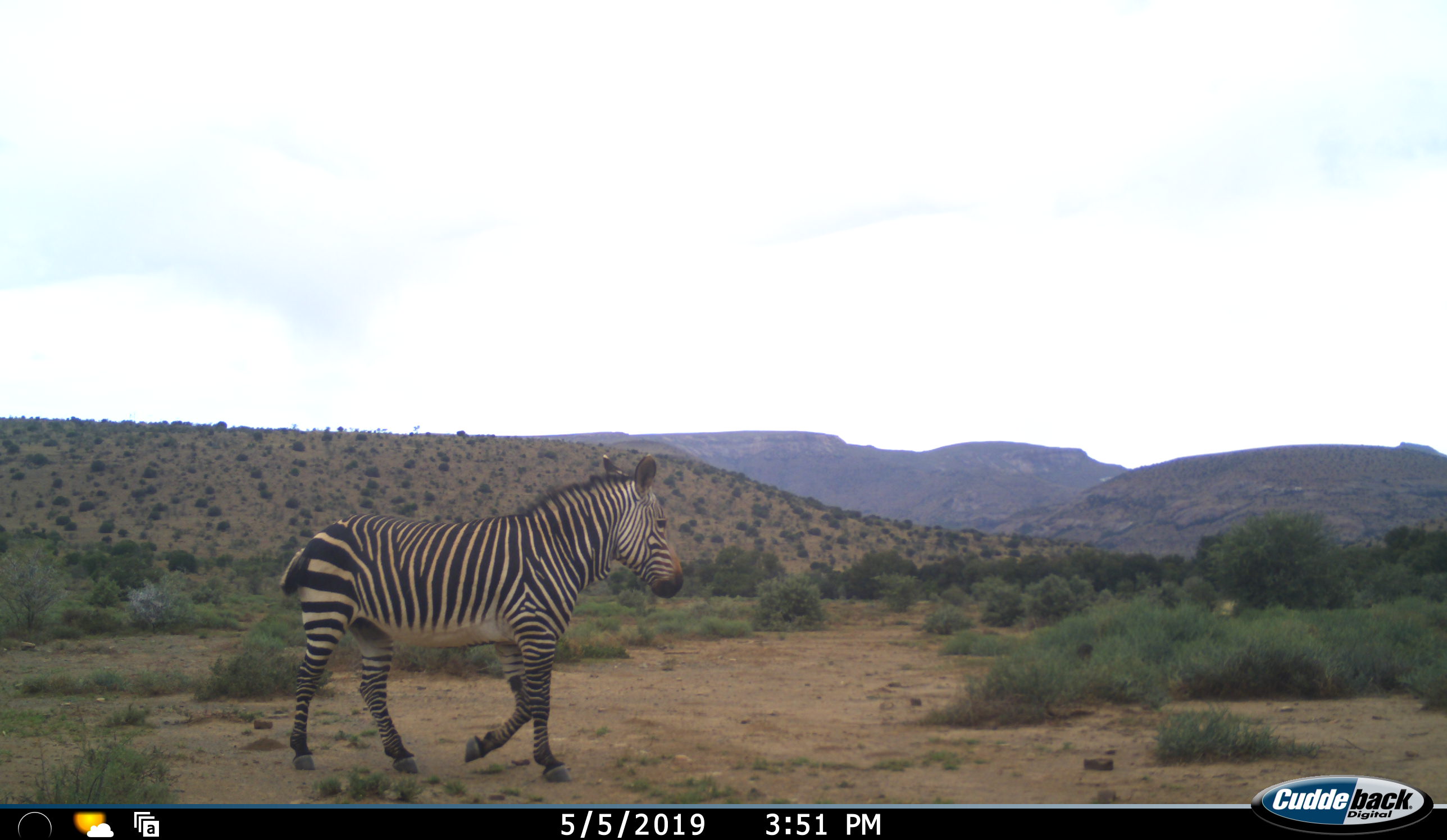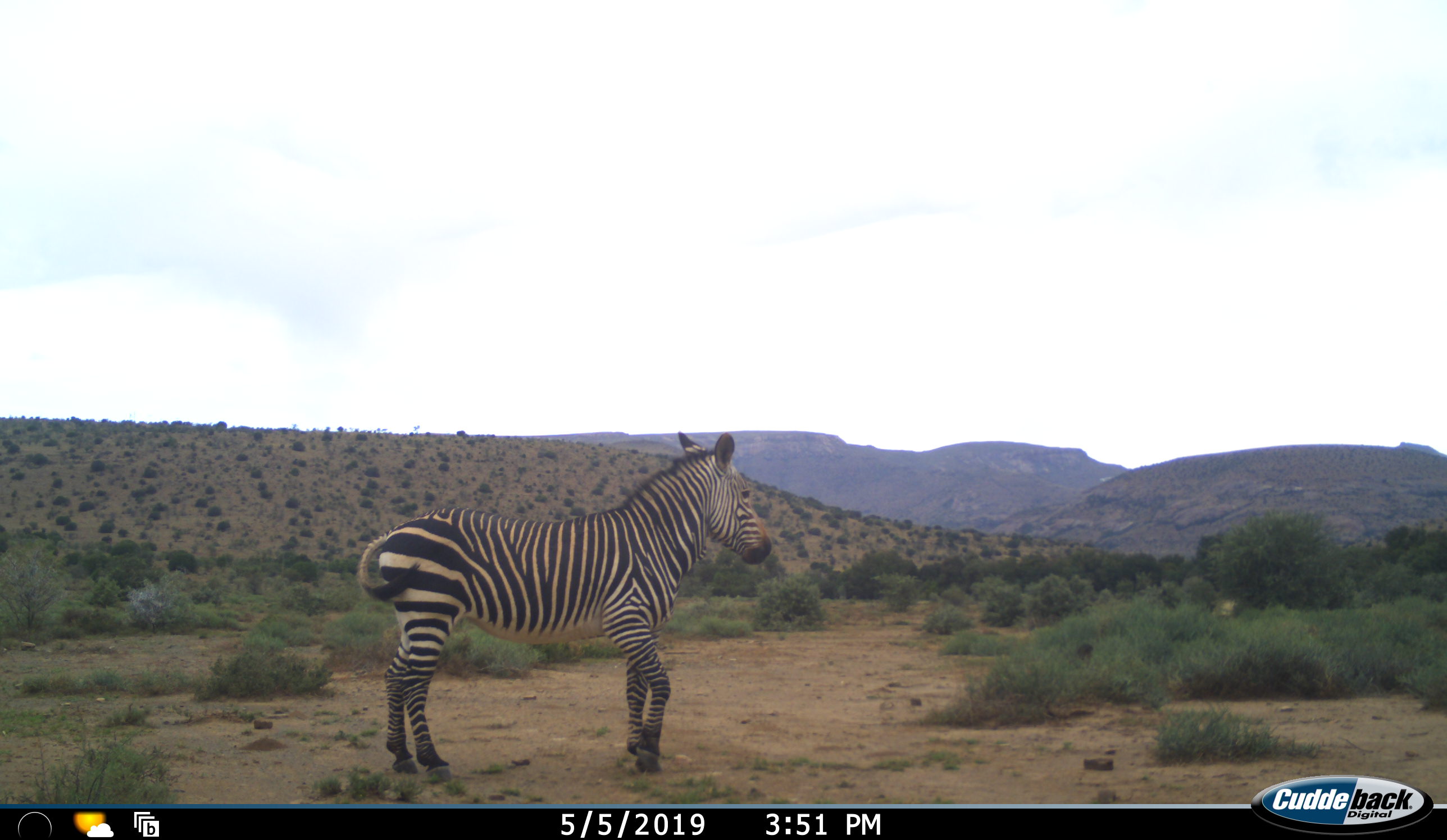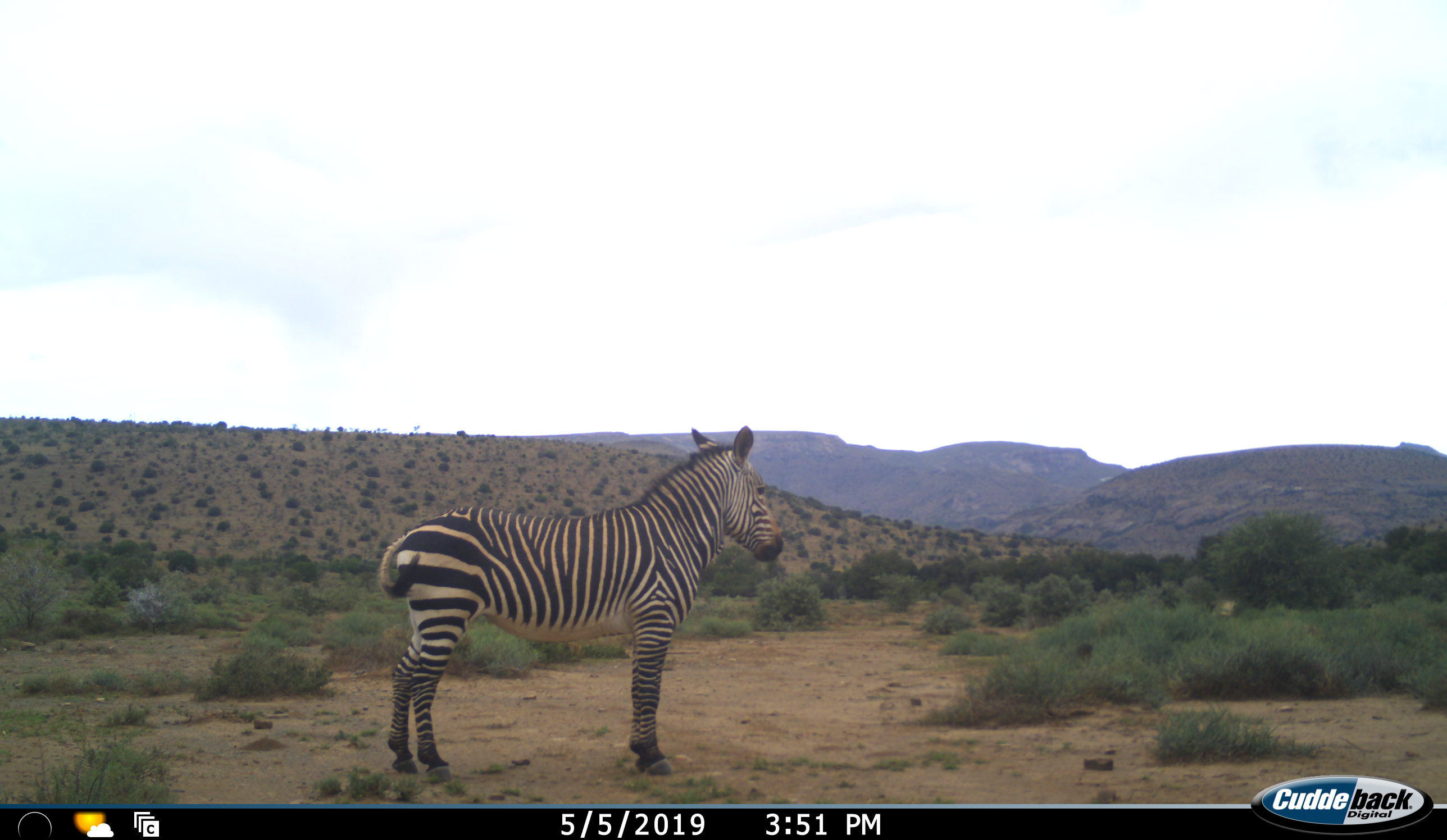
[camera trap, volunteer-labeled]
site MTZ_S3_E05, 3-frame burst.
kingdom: Animalia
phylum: Chordata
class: Mammalia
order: Perissodactyla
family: Equidae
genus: Equus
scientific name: Equus zebra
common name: mountain zebra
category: zebramountain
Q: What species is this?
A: Zebramountain (mountain zebra) (Equus zebra).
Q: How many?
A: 1.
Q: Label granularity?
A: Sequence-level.